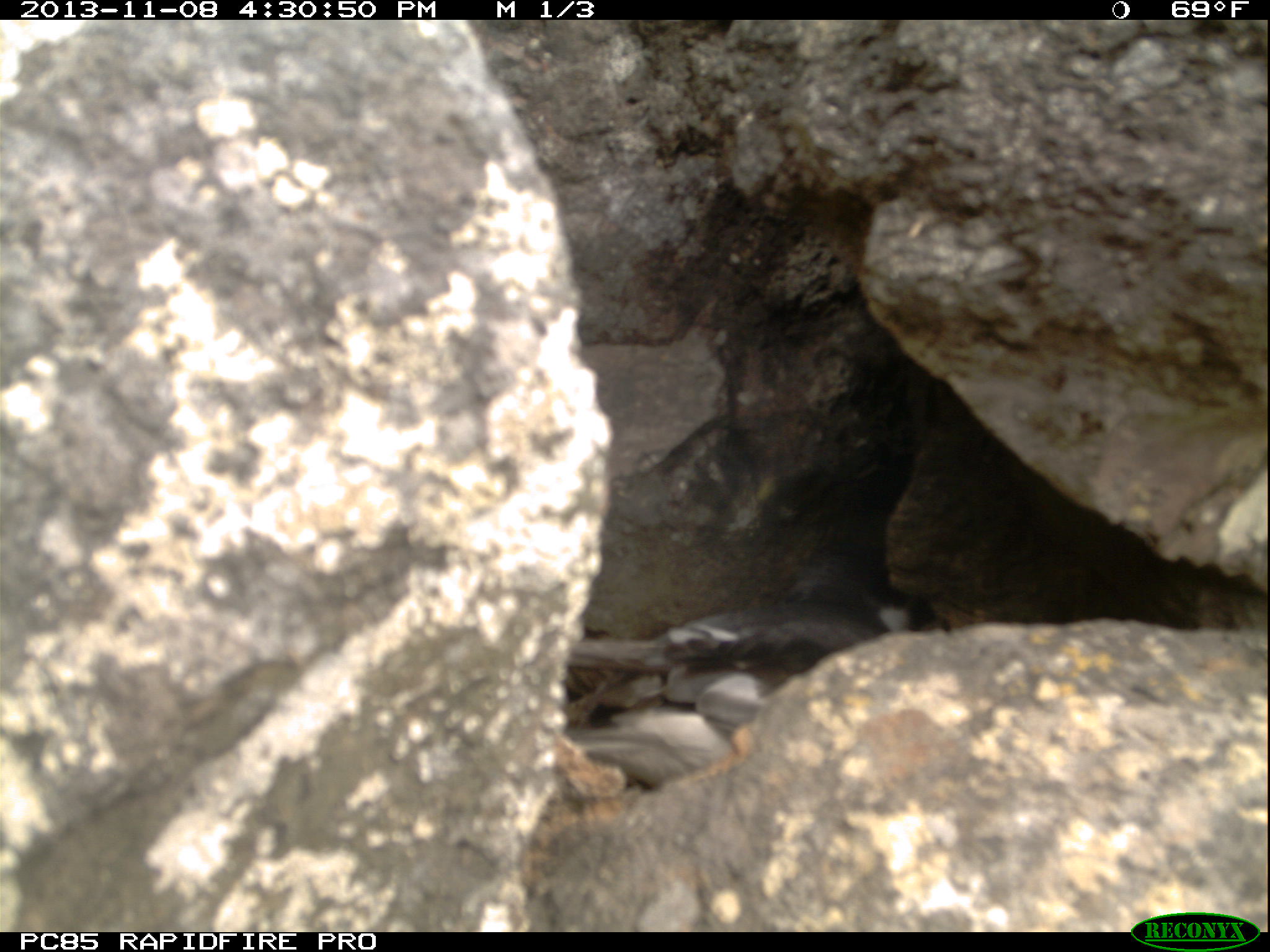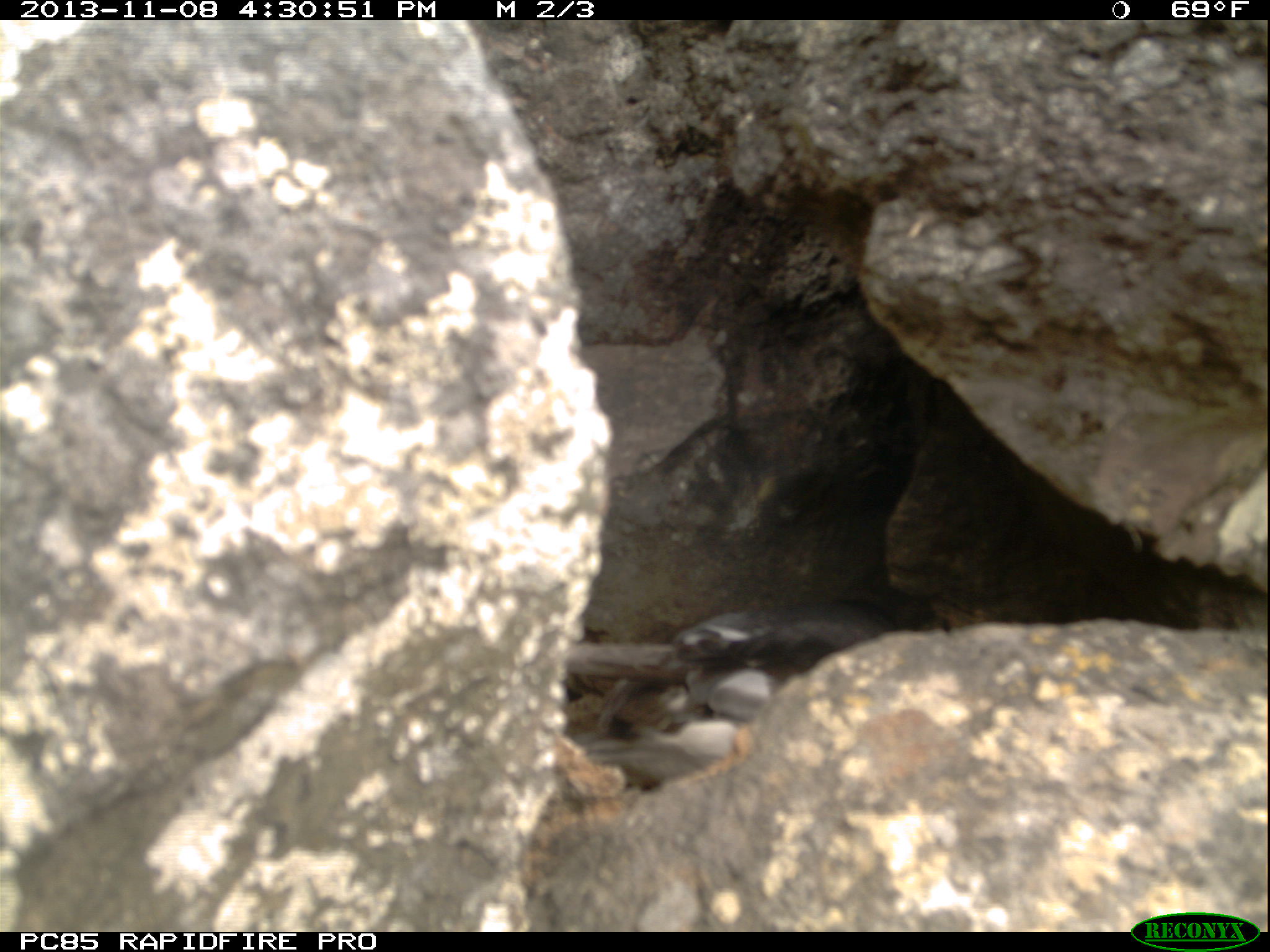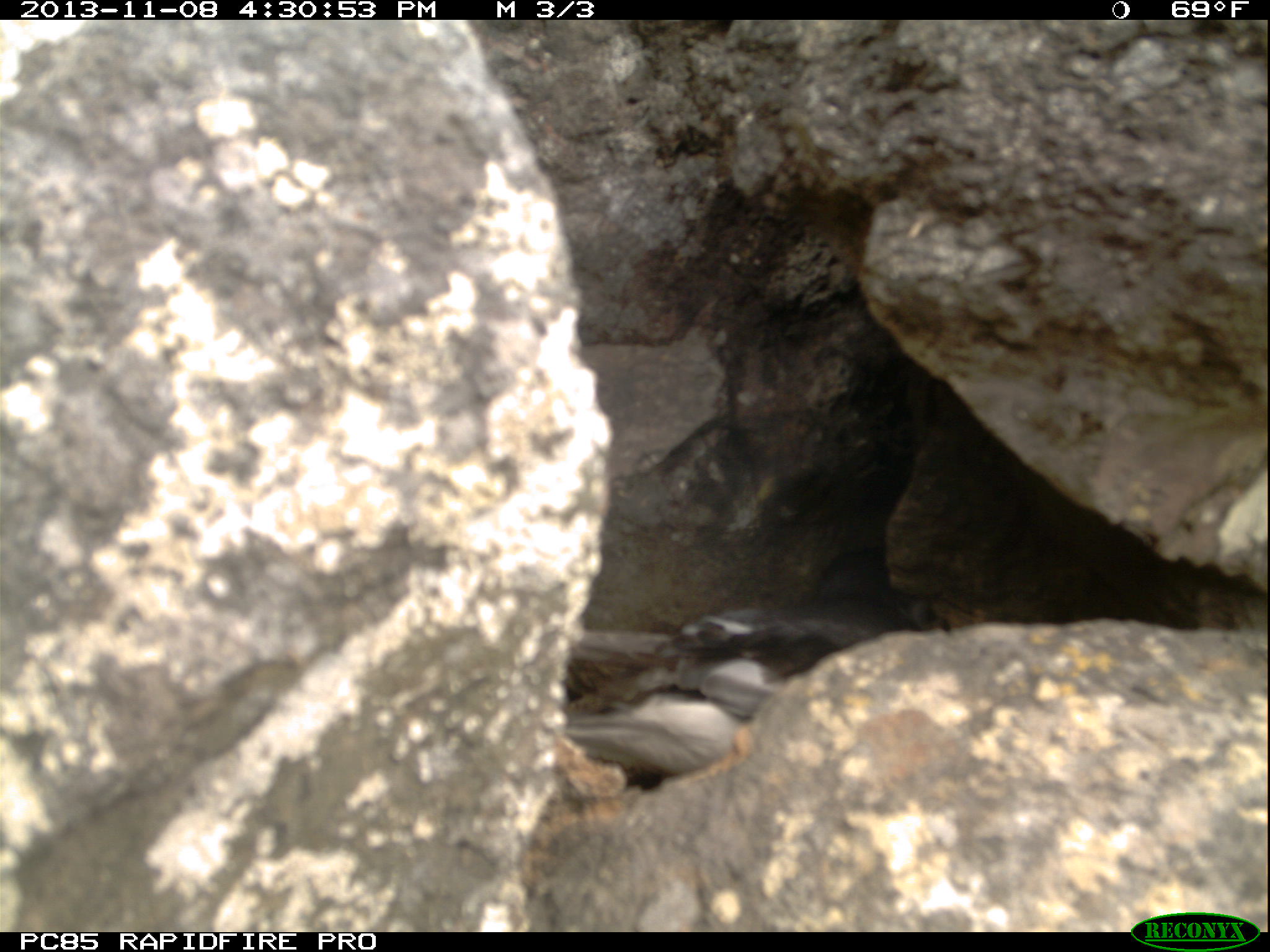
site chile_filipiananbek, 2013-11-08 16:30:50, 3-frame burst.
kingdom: Animalia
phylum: Chordata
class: Aves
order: Procellariiformes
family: Procellariidae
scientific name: Procellariidae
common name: petrel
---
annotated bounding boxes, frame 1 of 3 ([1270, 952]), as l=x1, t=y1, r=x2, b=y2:
petrel: l=541, t=580, r=952, b=800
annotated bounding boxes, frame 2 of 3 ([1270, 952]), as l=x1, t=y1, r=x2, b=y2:
petrel: l=545, t=589, r=956, b=793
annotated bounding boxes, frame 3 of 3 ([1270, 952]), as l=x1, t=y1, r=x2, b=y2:
petrel: l=553, t=594, r=959, b=787